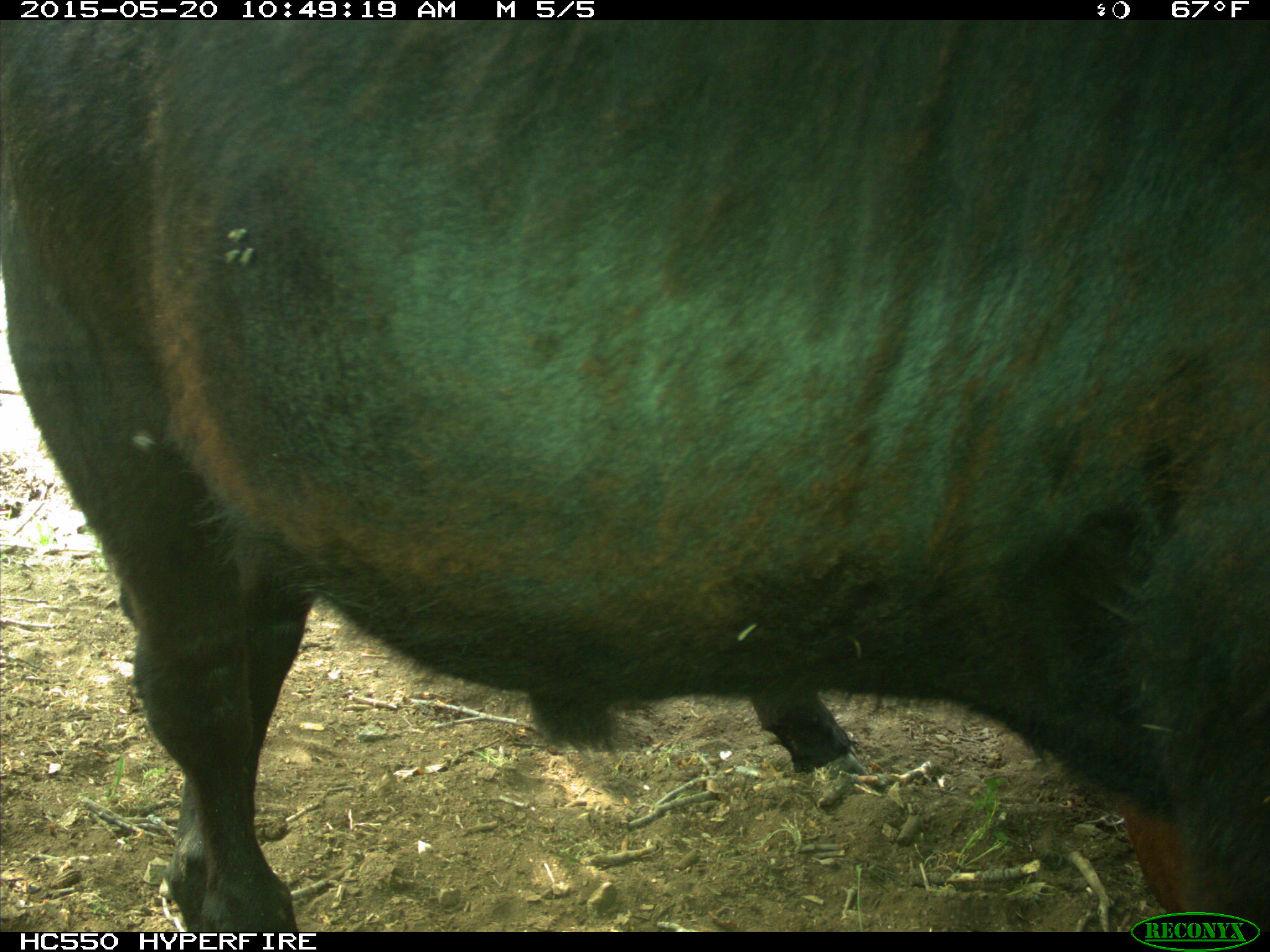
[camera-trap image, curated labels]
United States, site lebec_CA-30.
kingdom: Animalia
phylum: Chordata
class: Mammalia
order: Artiodactyla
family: Bovidae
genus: Bos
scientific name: Bos taurus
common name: domestic cow